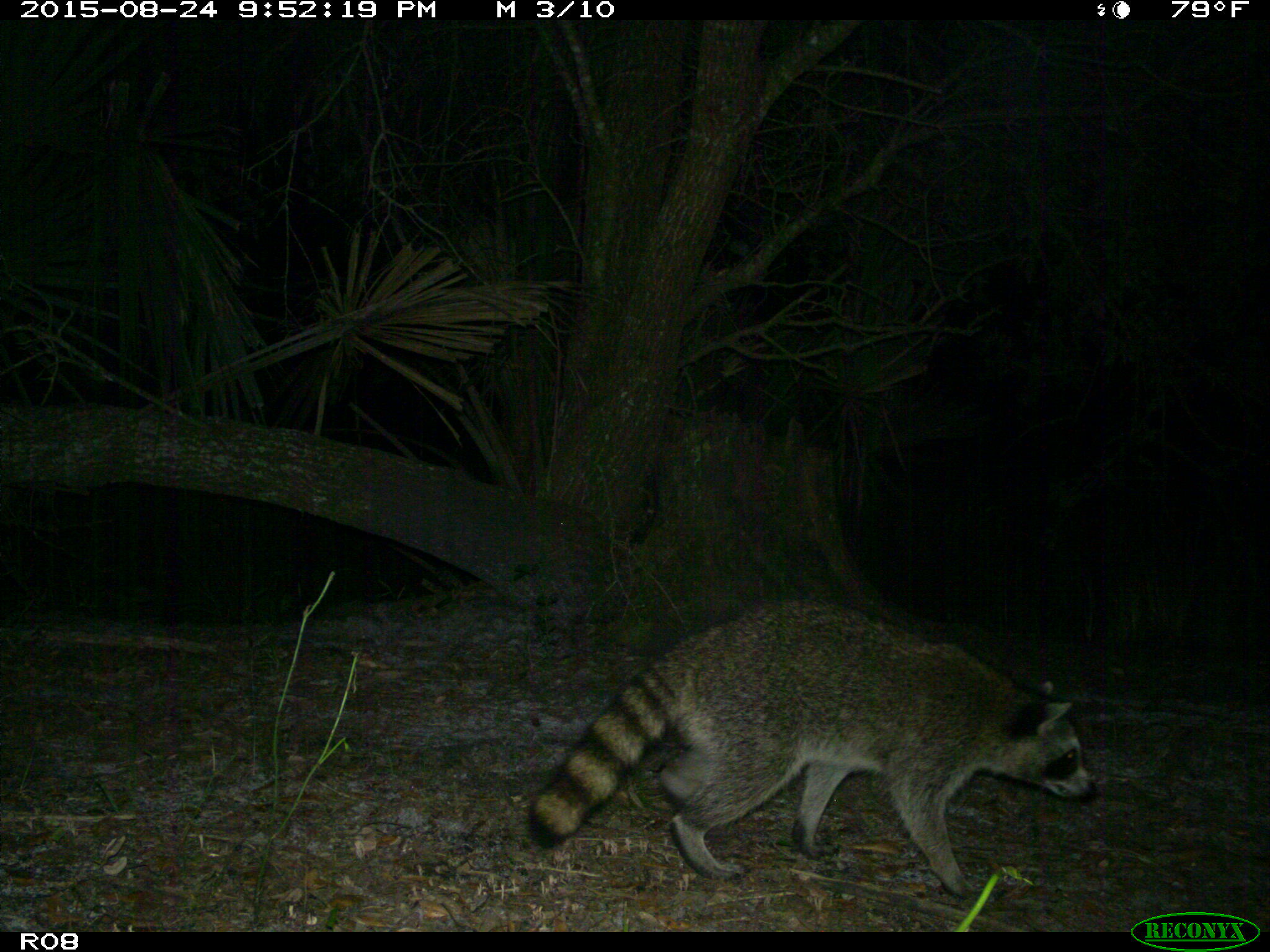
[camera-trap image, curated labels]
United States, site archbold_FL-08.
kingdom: Animalia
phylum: Chordata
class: Mammalia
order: Carnivora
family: Procyonidae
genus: Procyon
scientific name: Procyon lotor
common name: common raccoon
Procyon lotor (common raccoon).